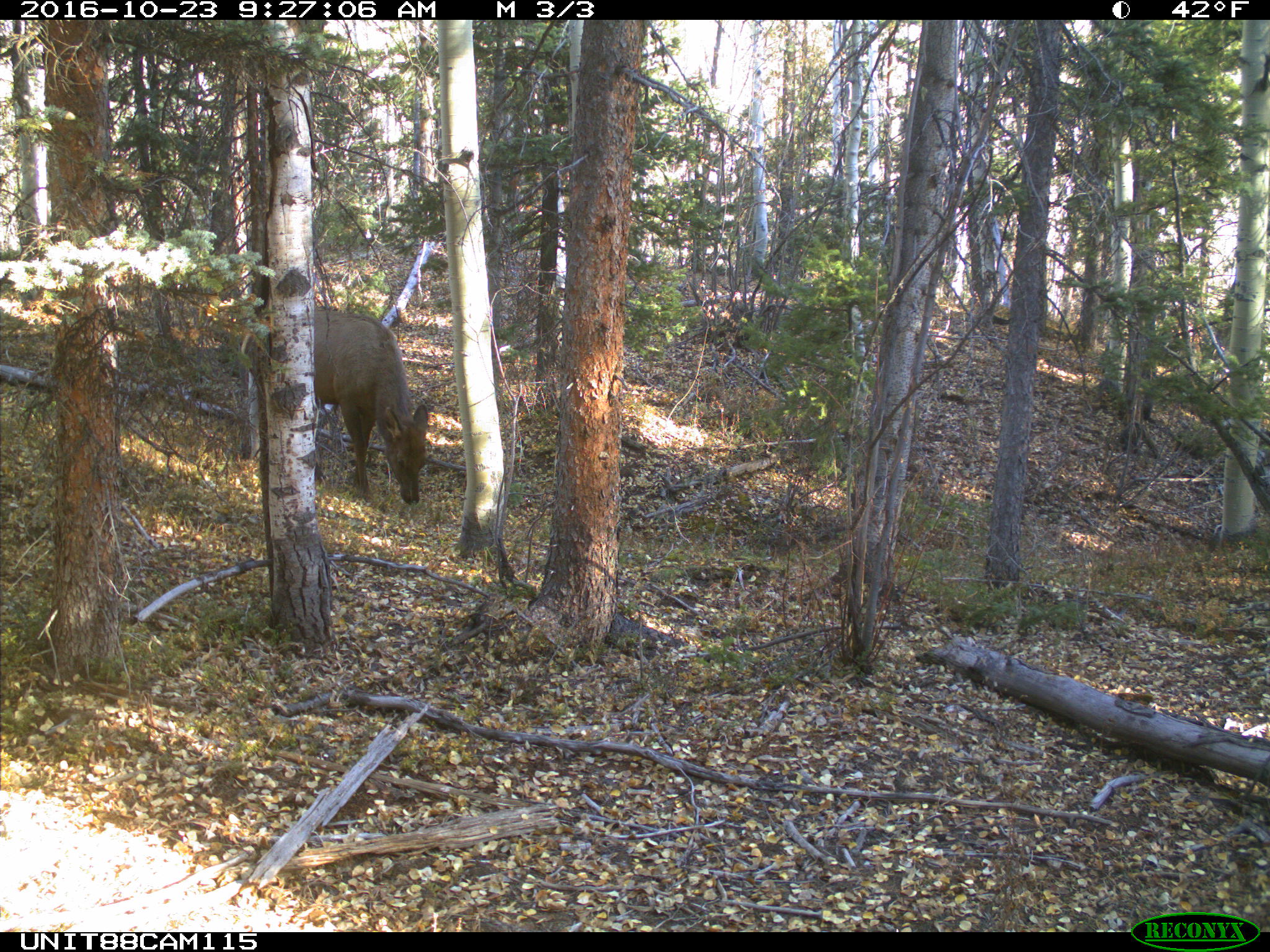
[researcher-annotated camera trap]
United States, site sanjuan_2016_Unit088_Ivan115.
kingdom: Animalia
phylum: Chordata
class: Mammalia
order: Artiodactyla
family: Cervidae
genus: Cervus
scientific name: Cervus elaphus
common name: red deer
Cervus elaphus (red deer).